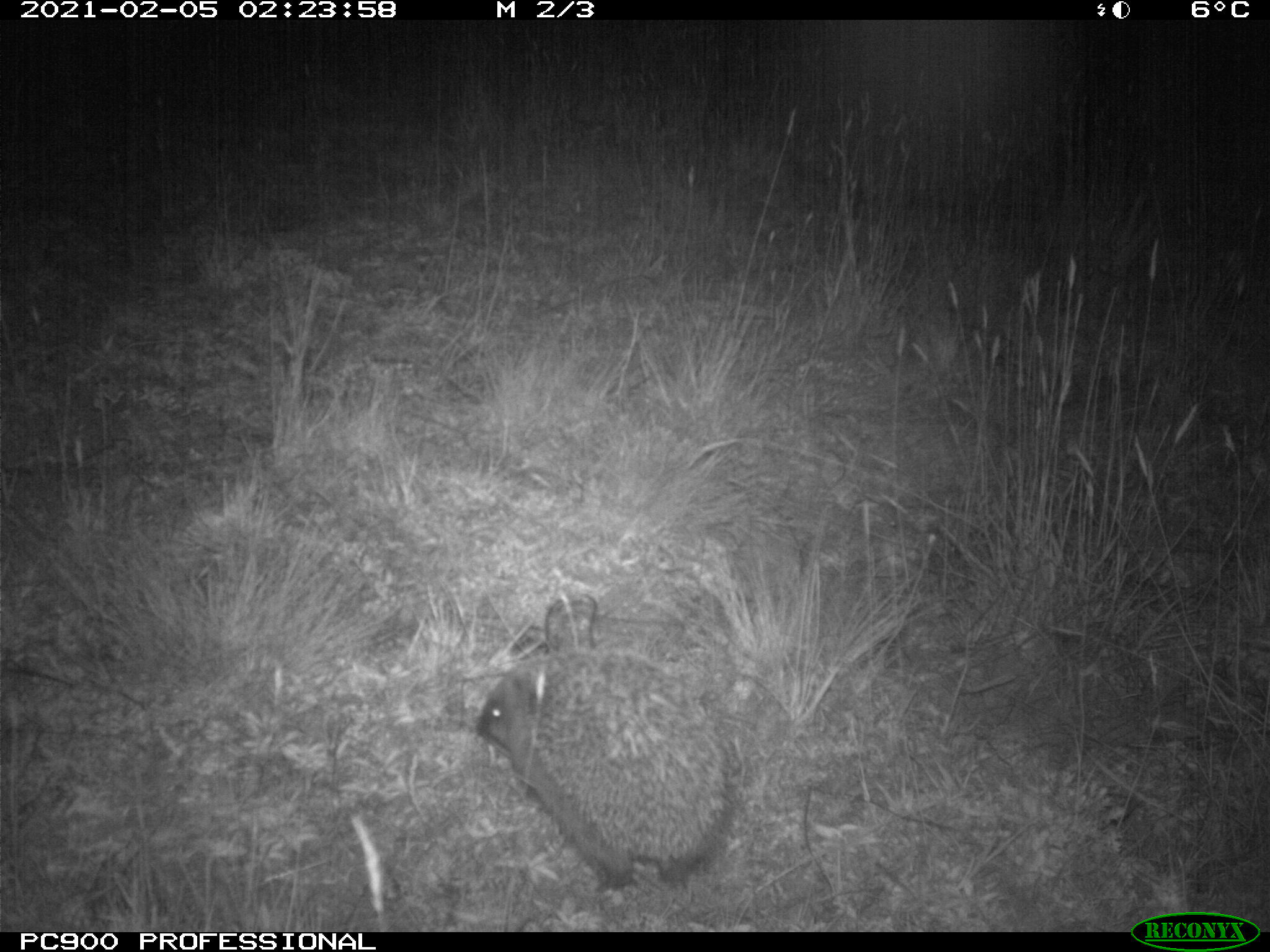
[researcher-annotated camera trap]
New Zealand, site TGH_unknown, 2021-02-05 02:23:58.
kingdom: Animalia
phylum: Chordata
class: Mammalia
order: Eulipotyphla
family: Erinaceidae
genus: Erinaceus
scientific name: Erinaceus europaeus europaeus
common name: european hedgehog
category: hedgehog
Hedgehog (european hedgehog) (Erinaceus europaeus europaeus).